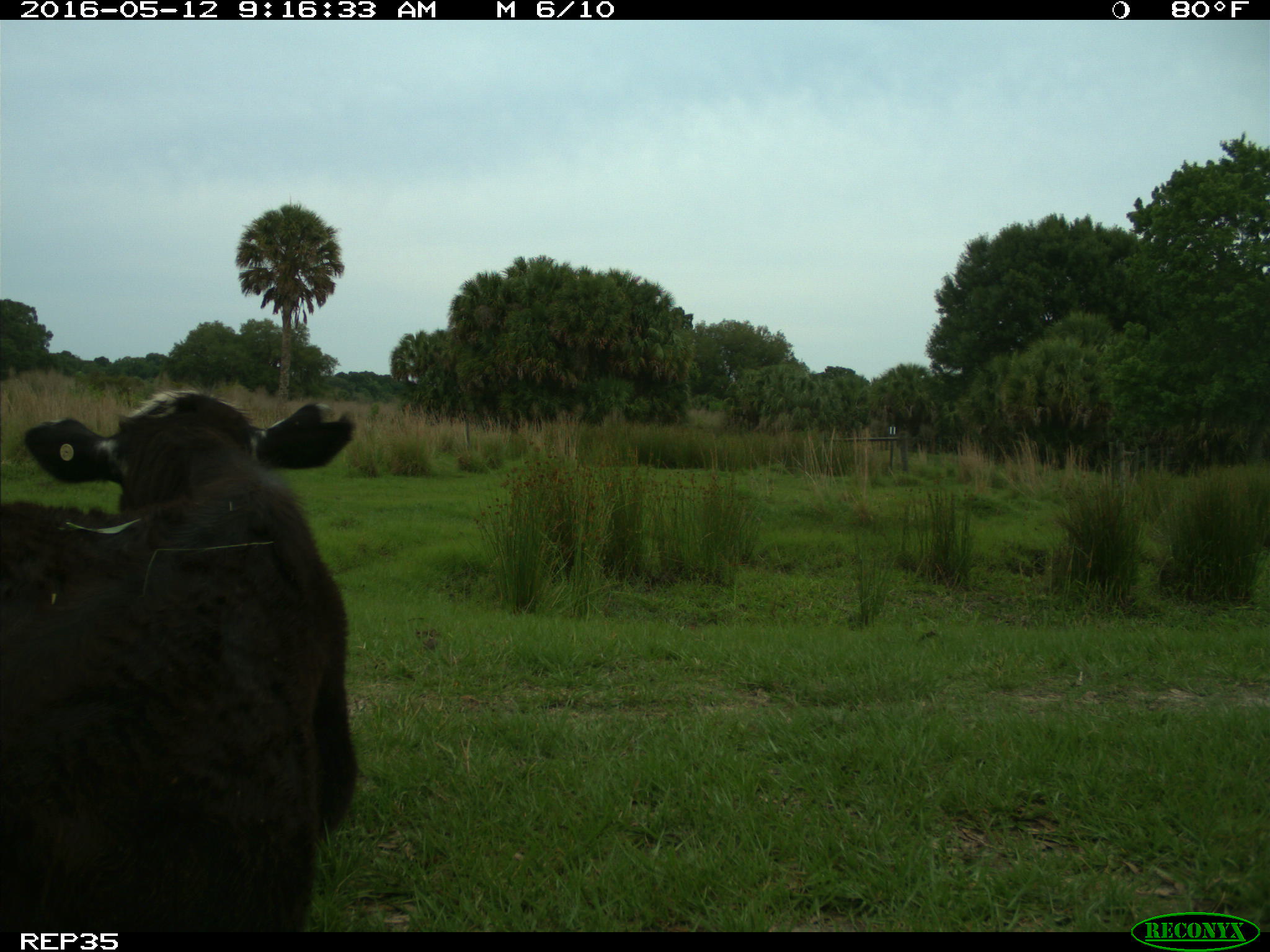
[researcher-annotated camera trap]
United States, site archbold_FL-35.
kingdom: Animalia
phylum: Chordata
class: Mammalia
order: Artiodactyla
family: Bovidae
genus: Bos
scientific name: Bos taurus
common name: domestic cow